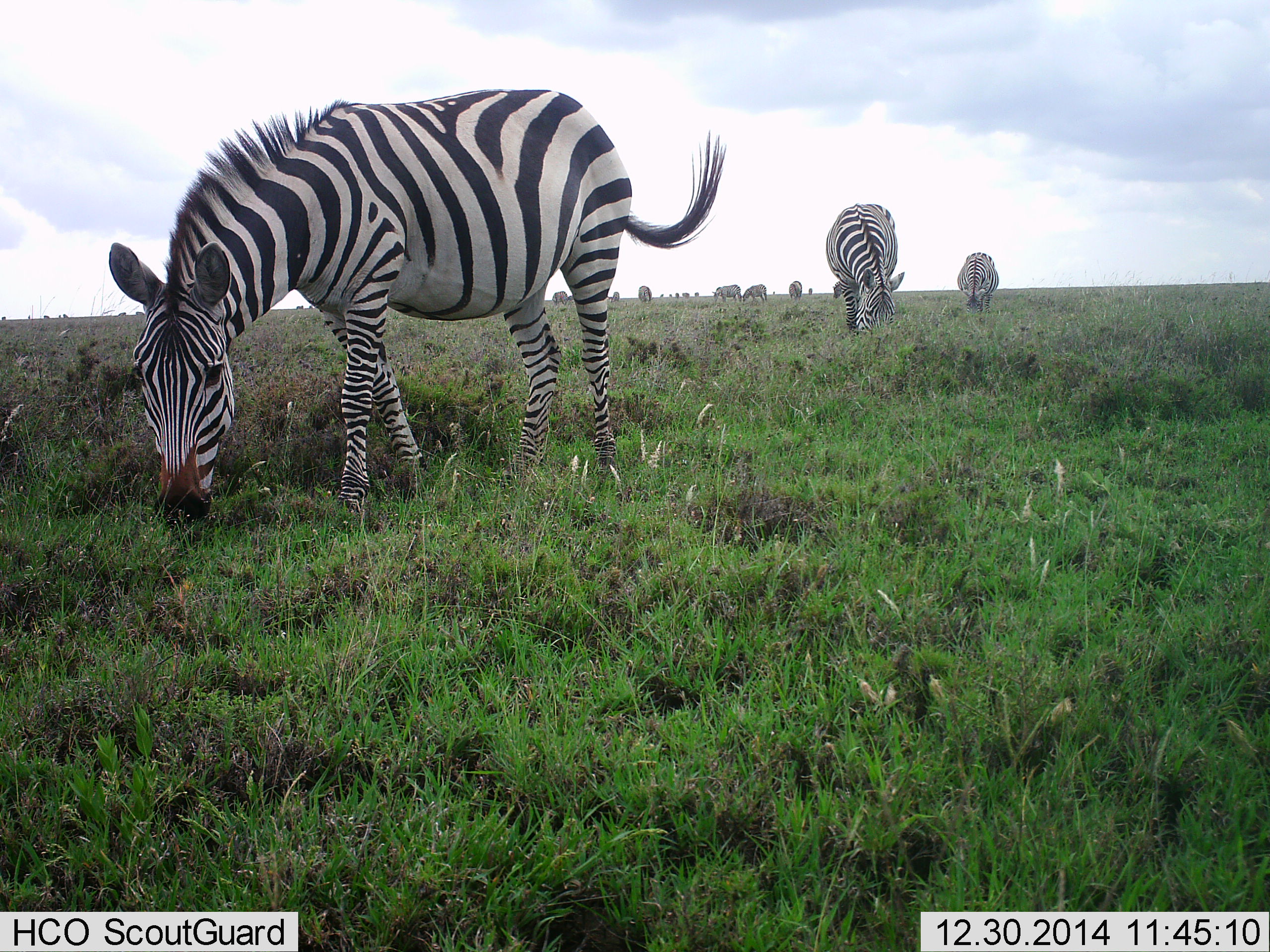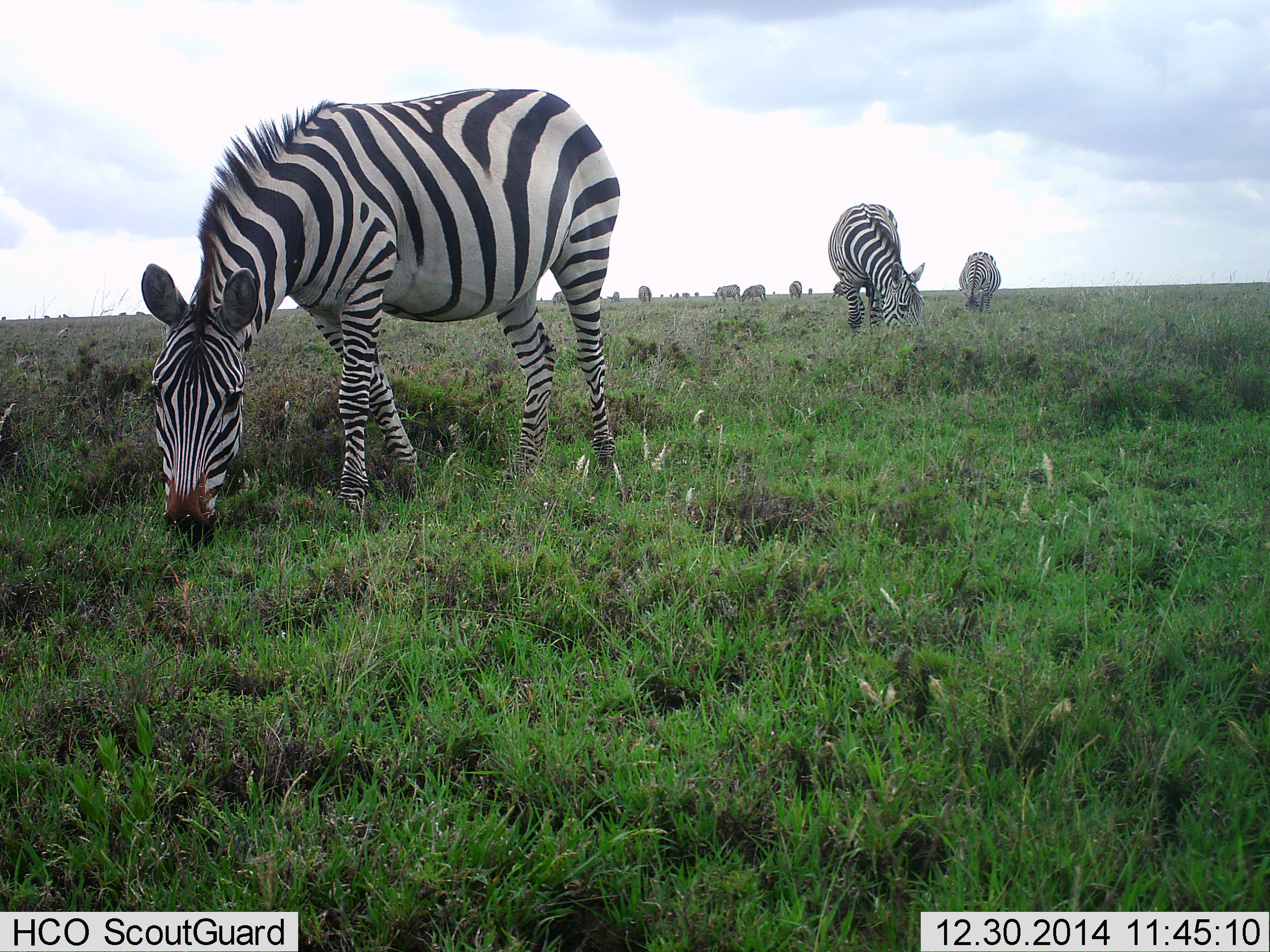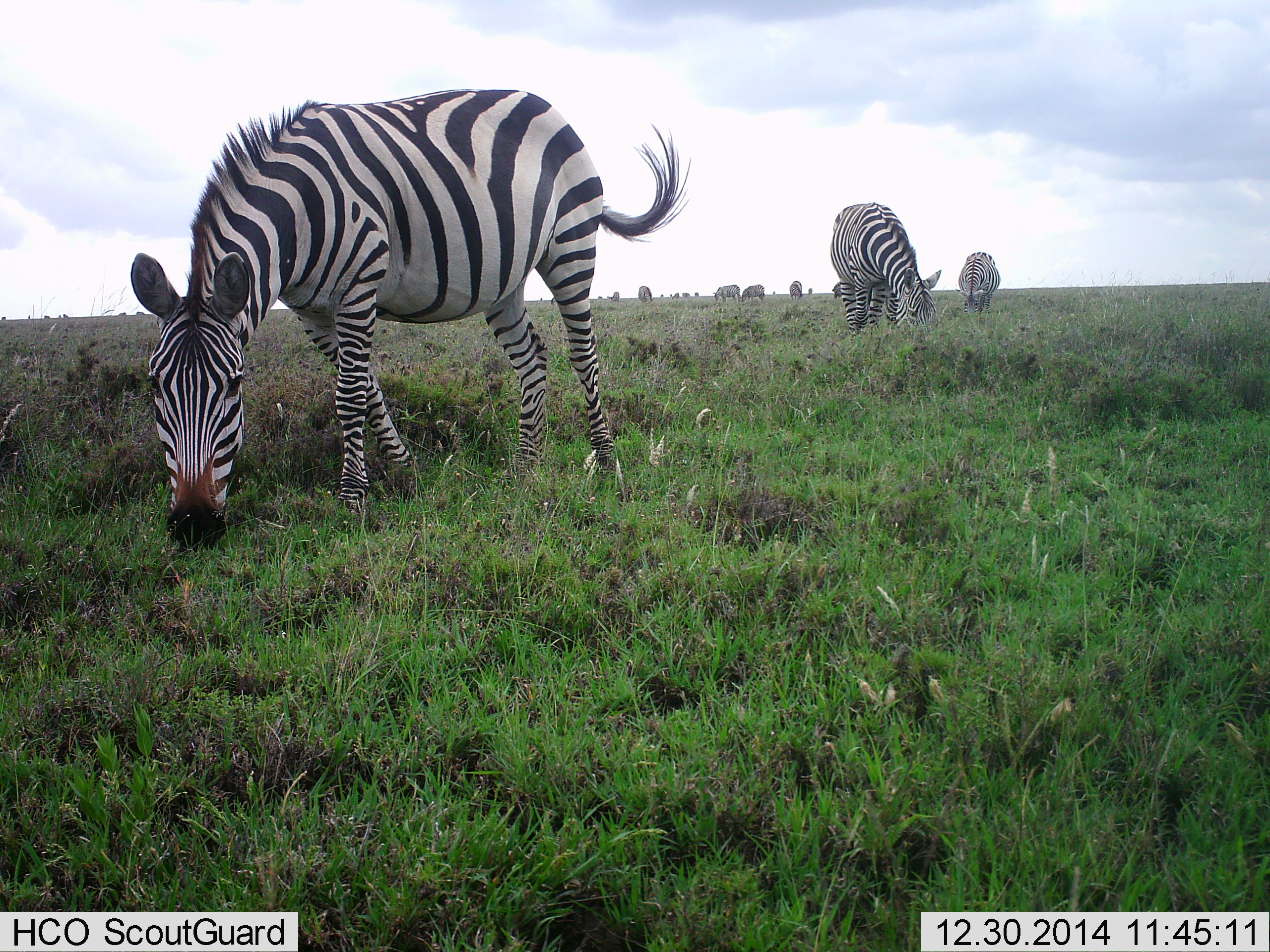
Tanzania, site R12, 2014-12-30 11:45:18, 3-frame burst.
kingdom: Animalia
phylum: Chordata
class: Mammalia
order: Perissodactyla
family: Equidae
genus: Equus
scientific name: Equus quagga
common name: plains zebra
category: zebra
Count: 9.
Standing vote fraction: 10%.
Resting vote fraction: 0%.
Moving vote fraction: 10%.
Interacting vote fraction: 0%.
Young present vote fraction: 0%.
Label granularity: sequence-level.